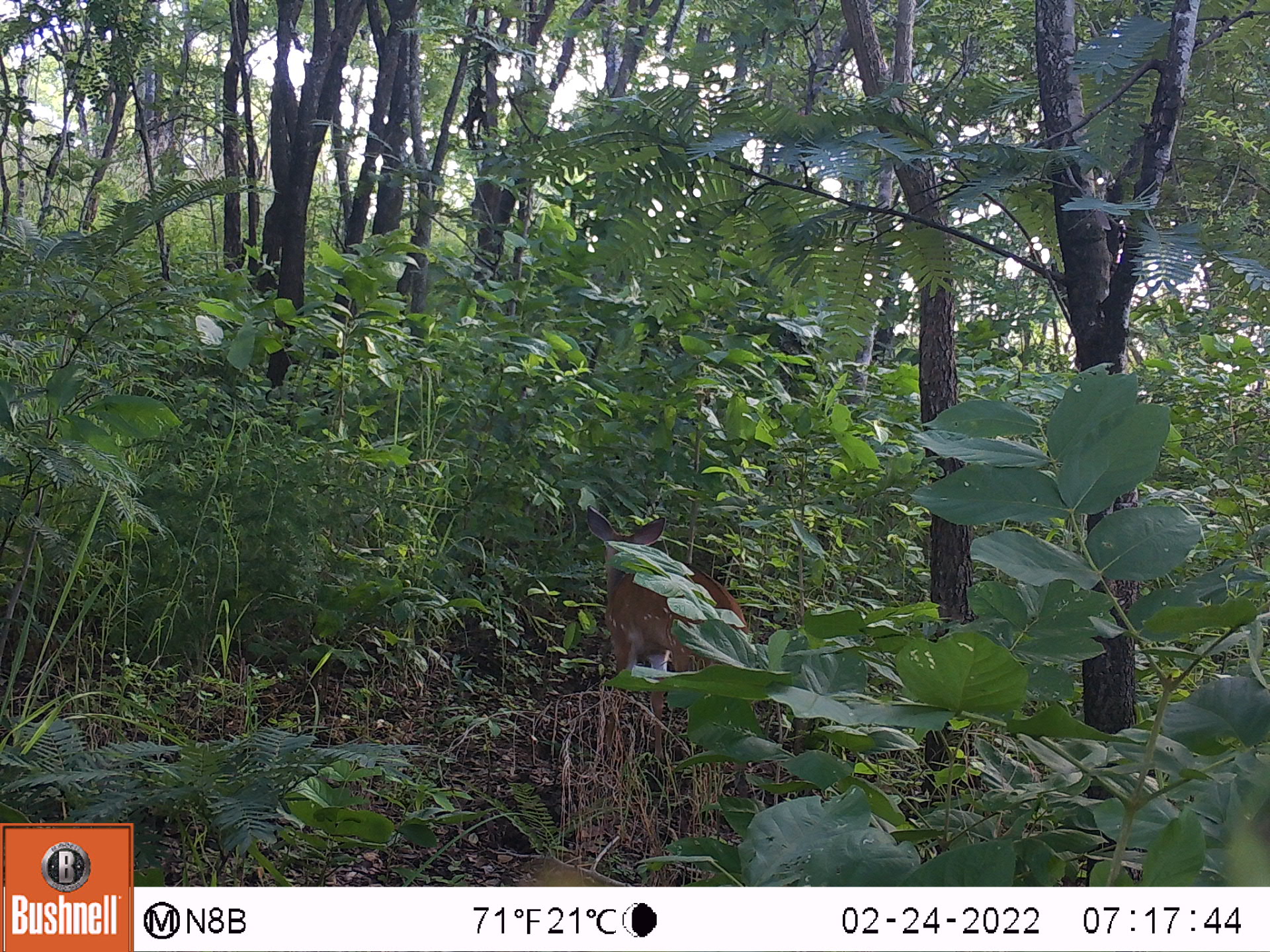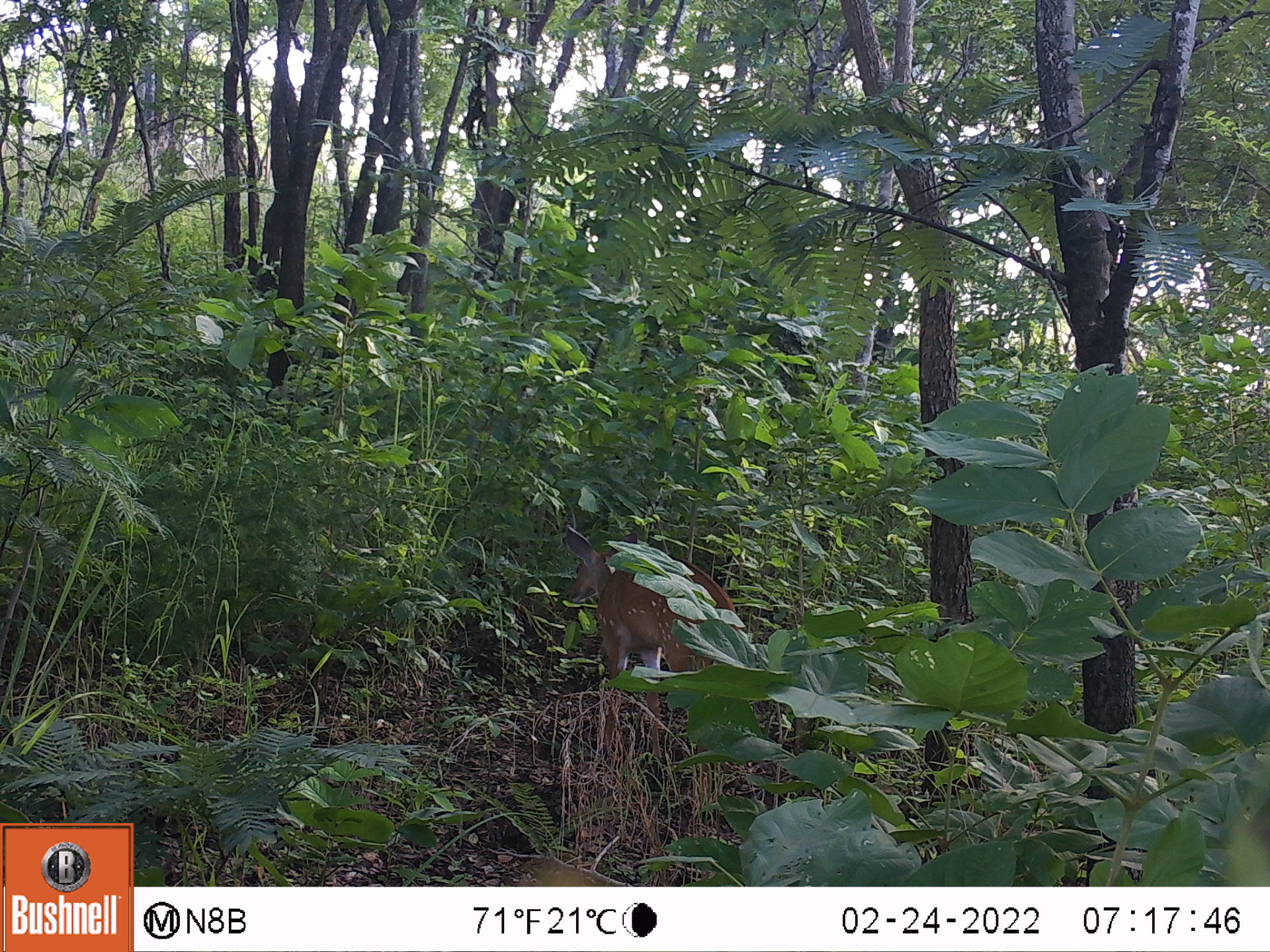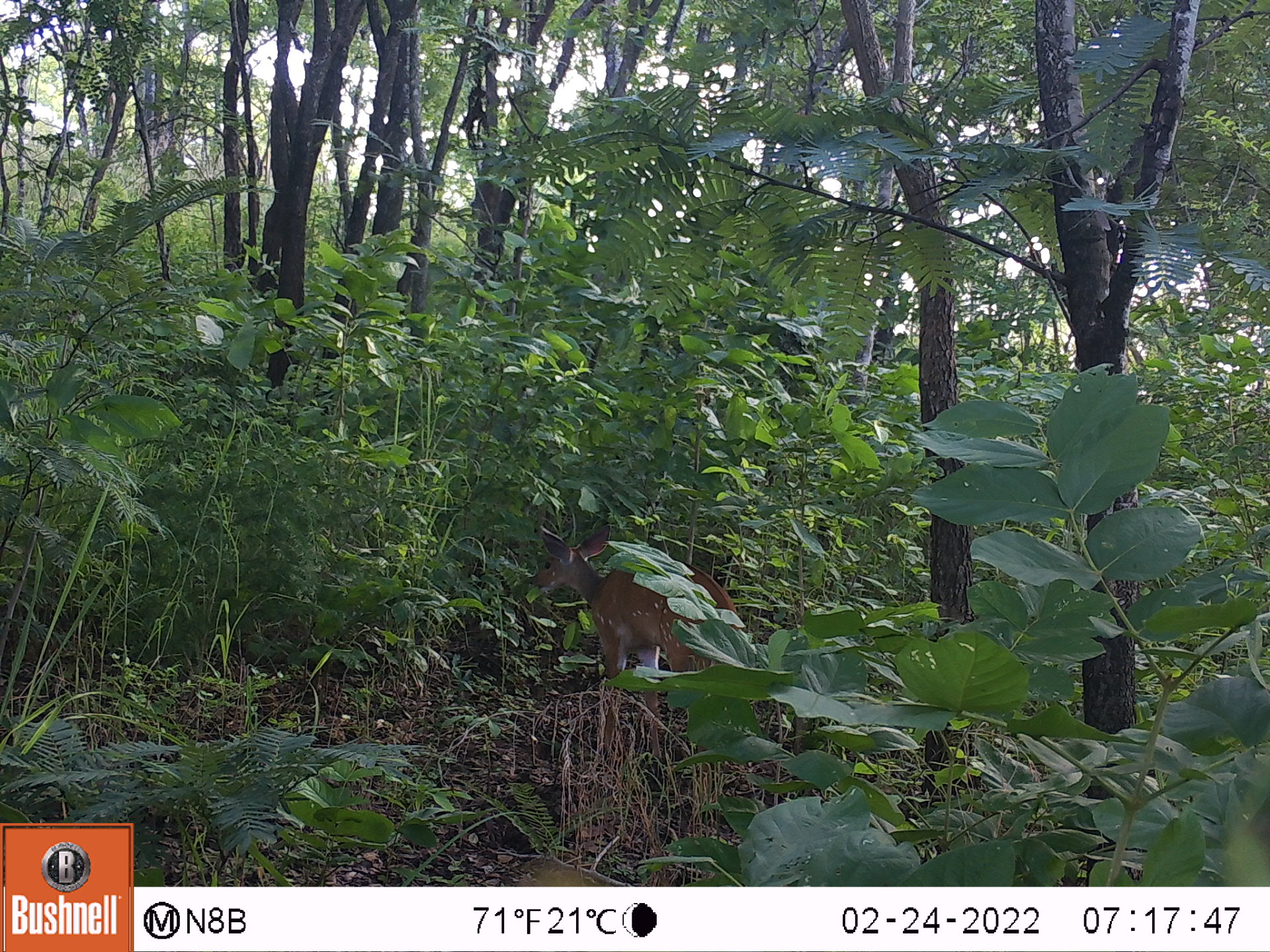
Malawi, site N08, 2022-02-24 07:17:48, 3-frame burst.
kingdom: Animalia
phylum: Chordata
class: Mammalia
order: Artiodactyla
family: Bovidae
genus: Tragelaphus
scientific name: Tragelaphus sylvaticus sylvaticus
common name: cape bushbuck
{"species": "cape bushbuck (Tragelaphus sylvaticus sylvaticus)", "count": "1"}